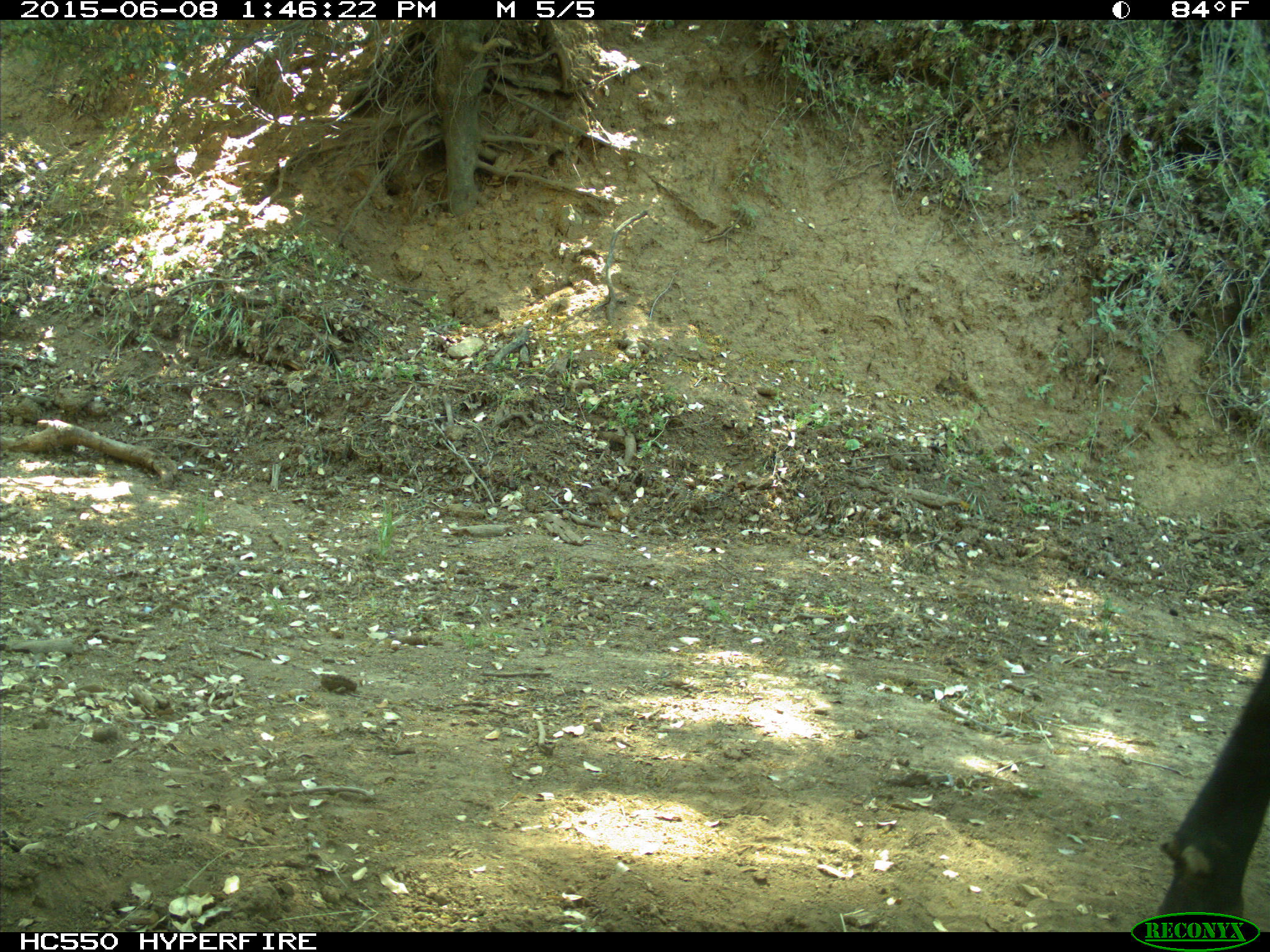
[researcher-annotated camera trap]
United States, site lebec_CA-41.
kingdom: Animalia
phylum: Chordata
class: Mammalia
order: Artiodactyla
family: Bovidae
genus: Bos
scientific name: Bos taurus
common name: domestic cow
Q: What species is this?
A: Bos taurus (domestic cow).